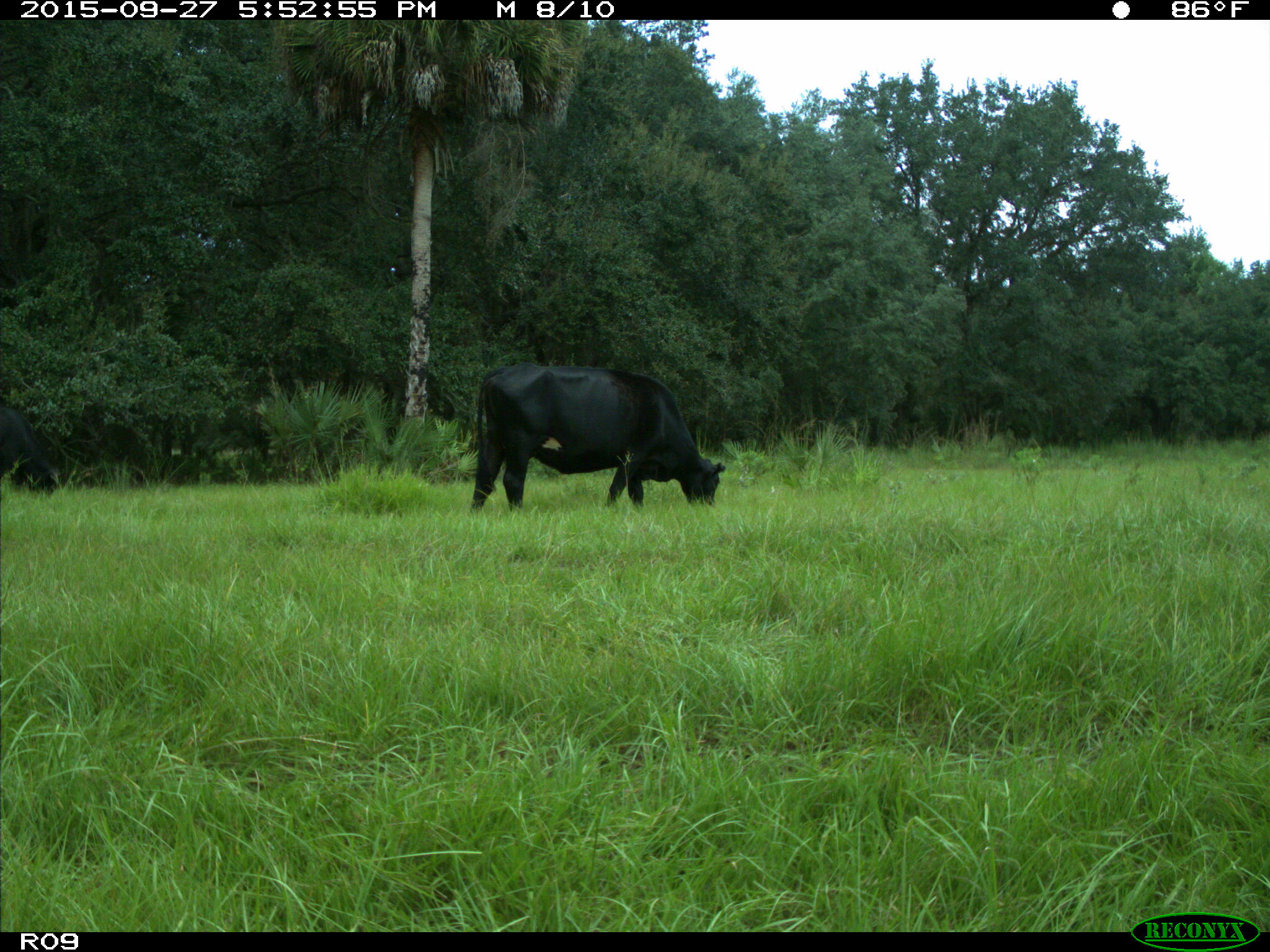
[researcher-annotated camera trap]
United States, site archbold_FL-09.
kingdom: Animalia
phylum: Chordata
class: Mammalia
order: Artiodactyla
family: Bovidae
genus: Bos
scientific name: Bos taurus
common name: domestic cow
Bos taurus (domestic cow).